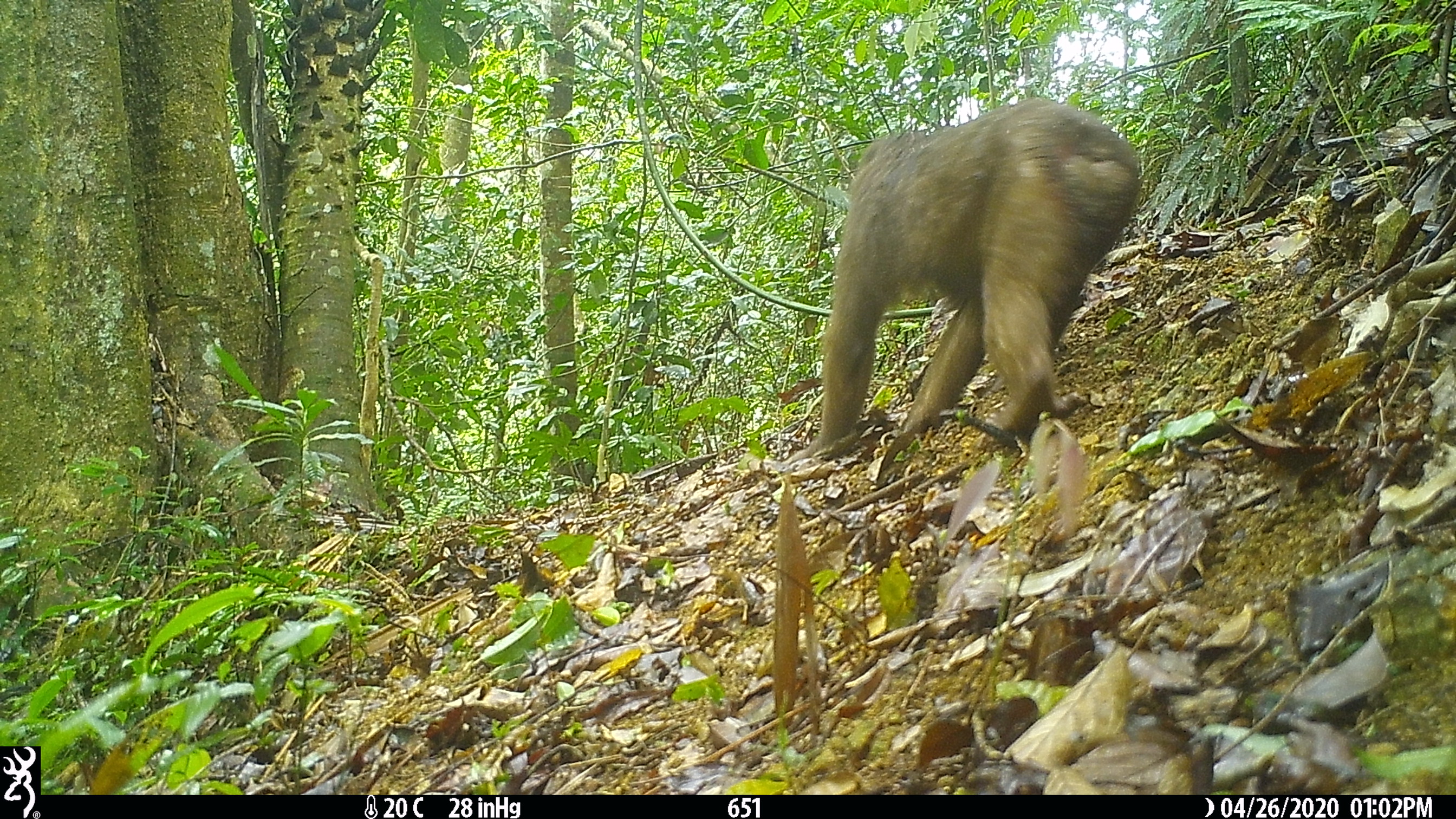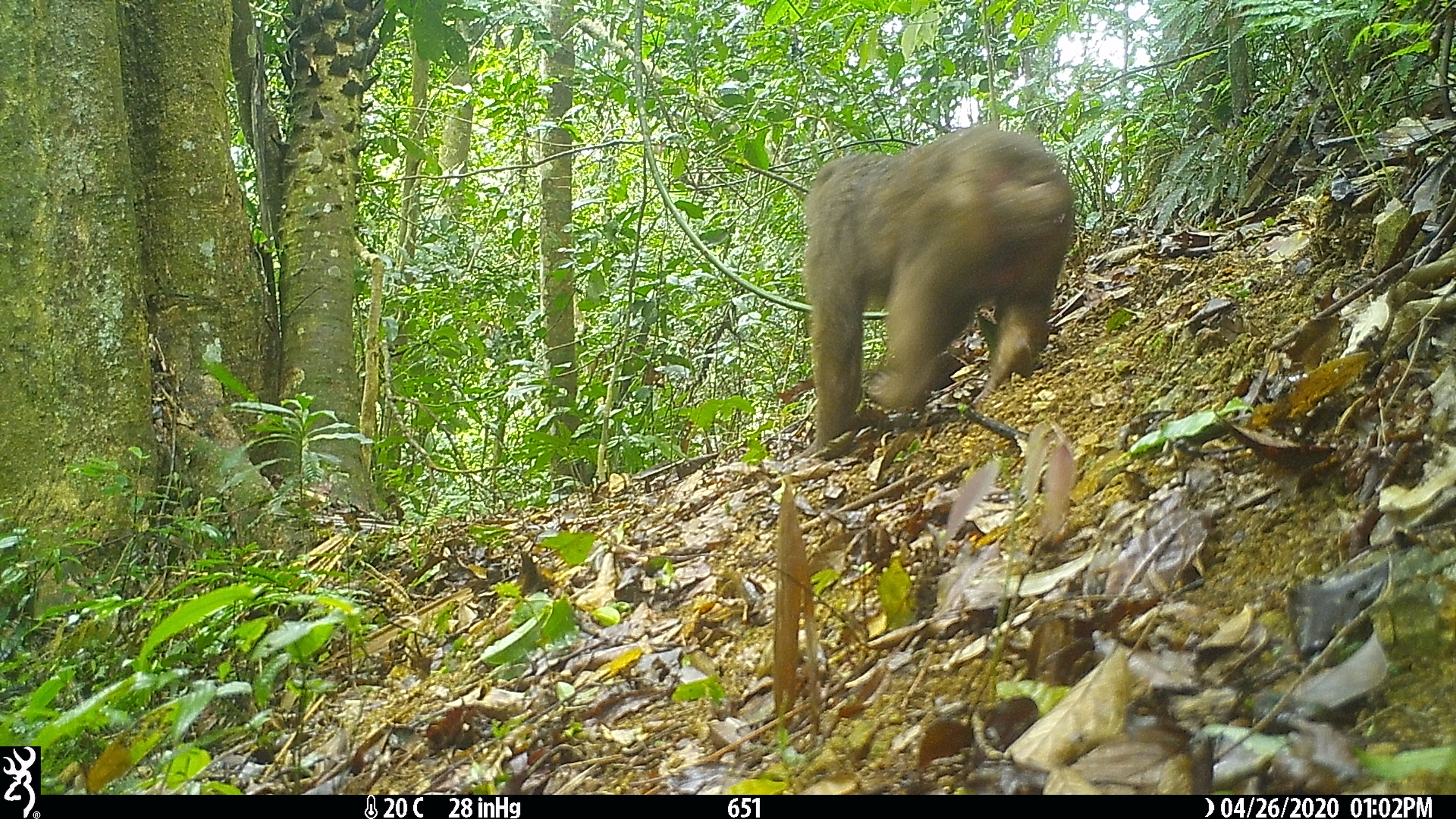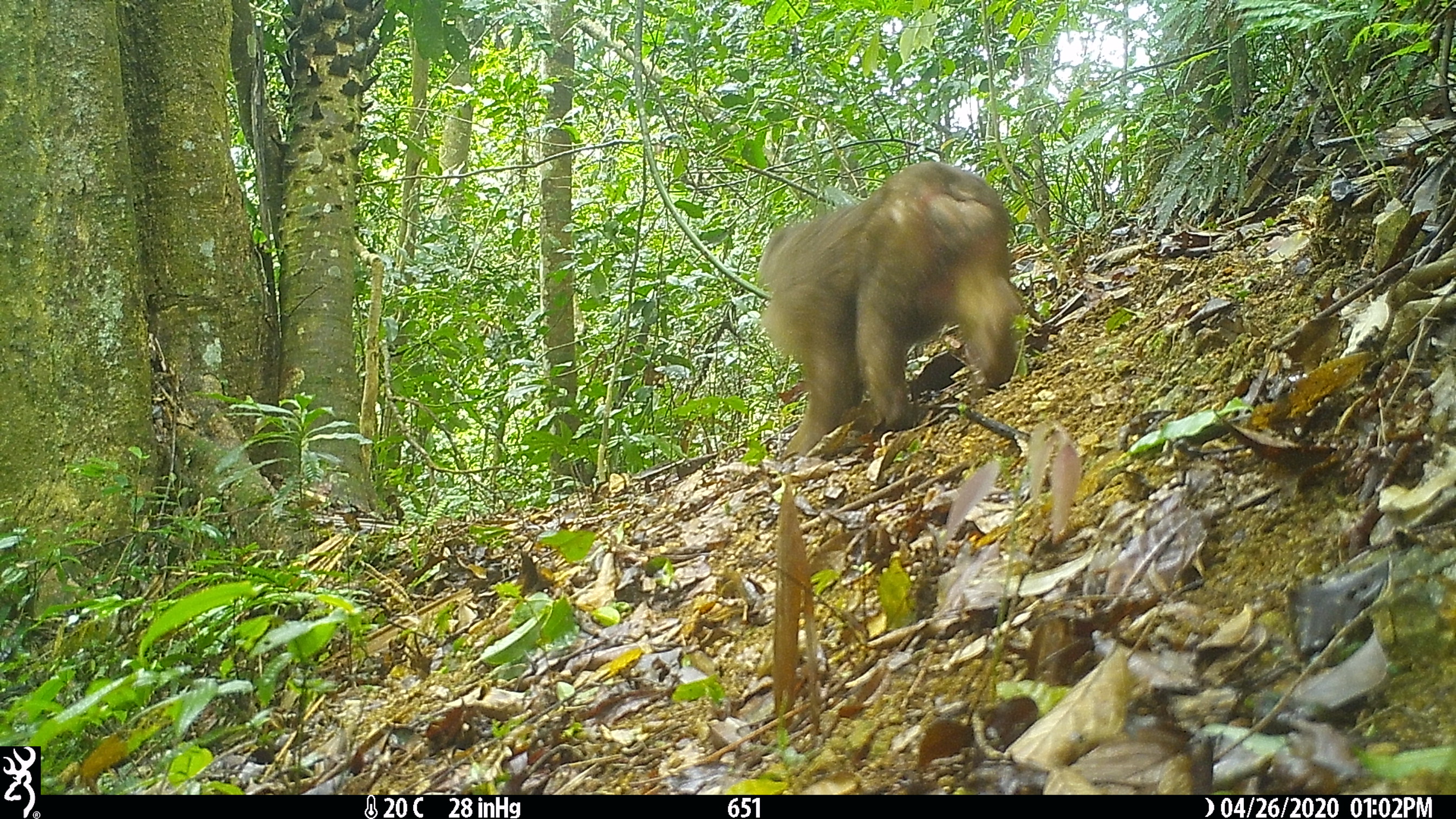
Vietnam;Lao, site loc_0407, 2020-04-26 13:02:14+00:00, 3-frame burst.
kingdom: Animalia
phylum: Chordata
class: Mammalia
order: Primates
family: Cercopithecidae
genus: Macaca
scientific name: Macaca arctoides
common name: stump-tailed macaque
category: stump tailed macaque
Stump tailed macaque (stump-tailed macaque) (Macaca arctoides). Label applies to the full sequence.